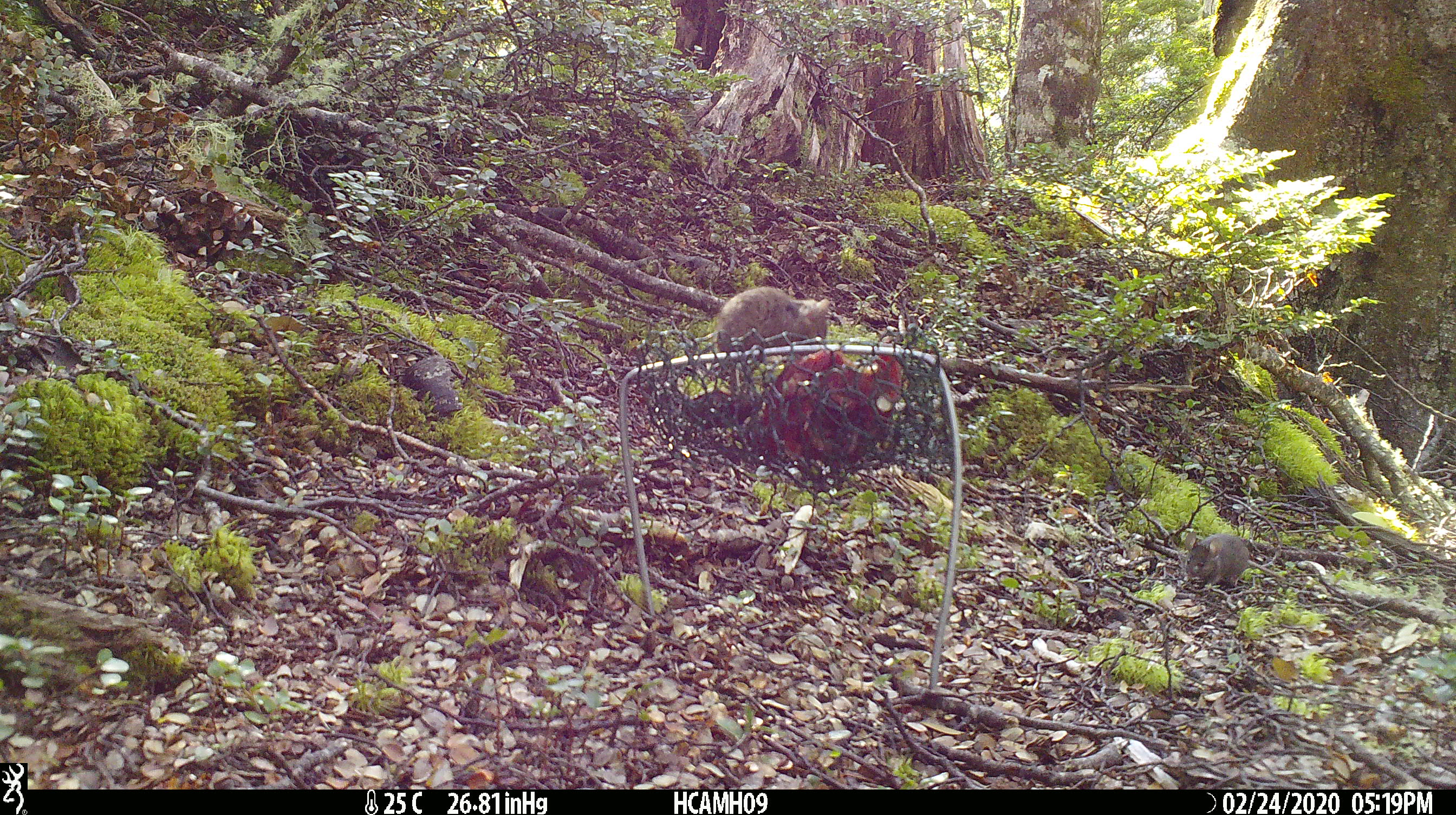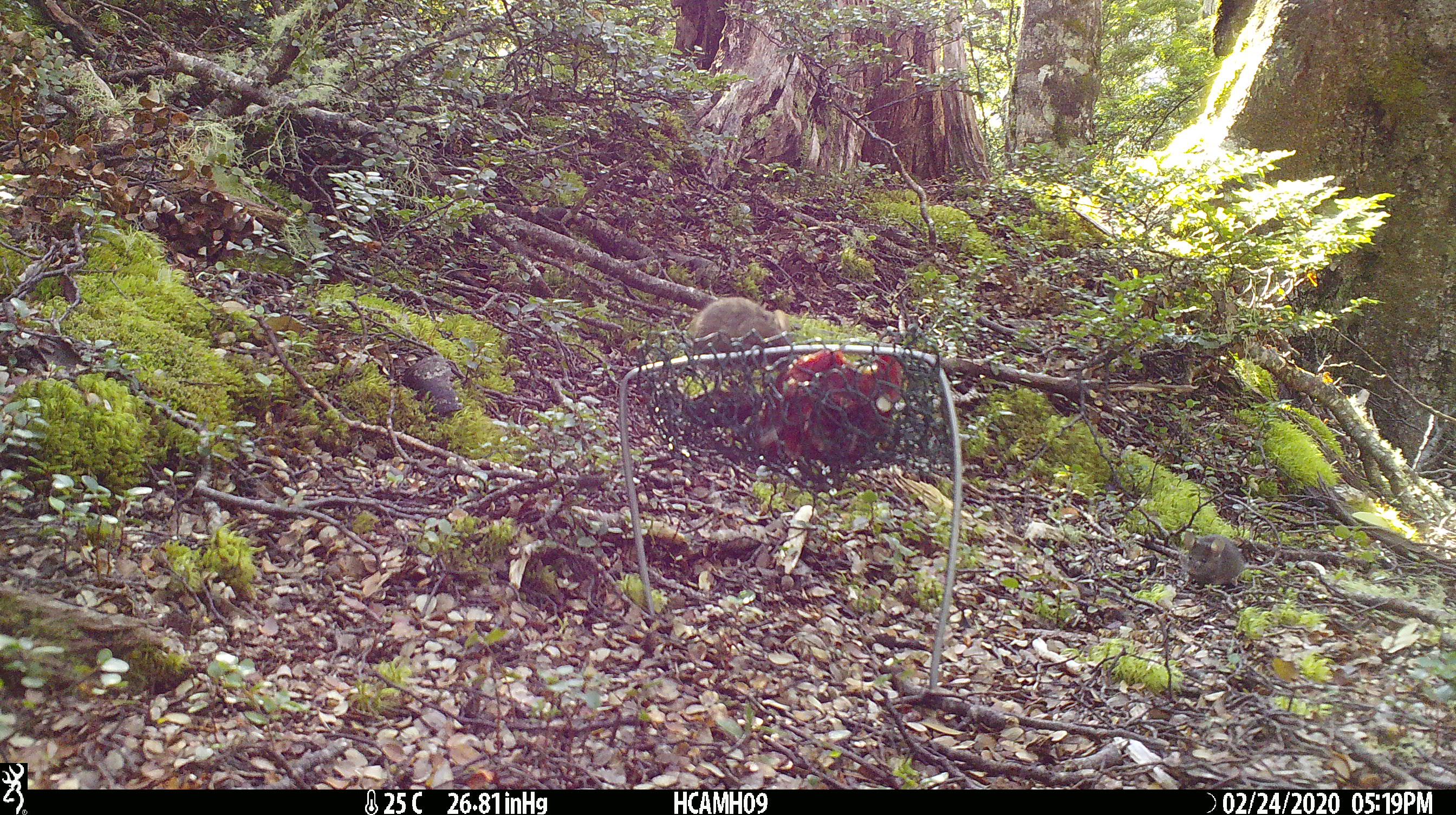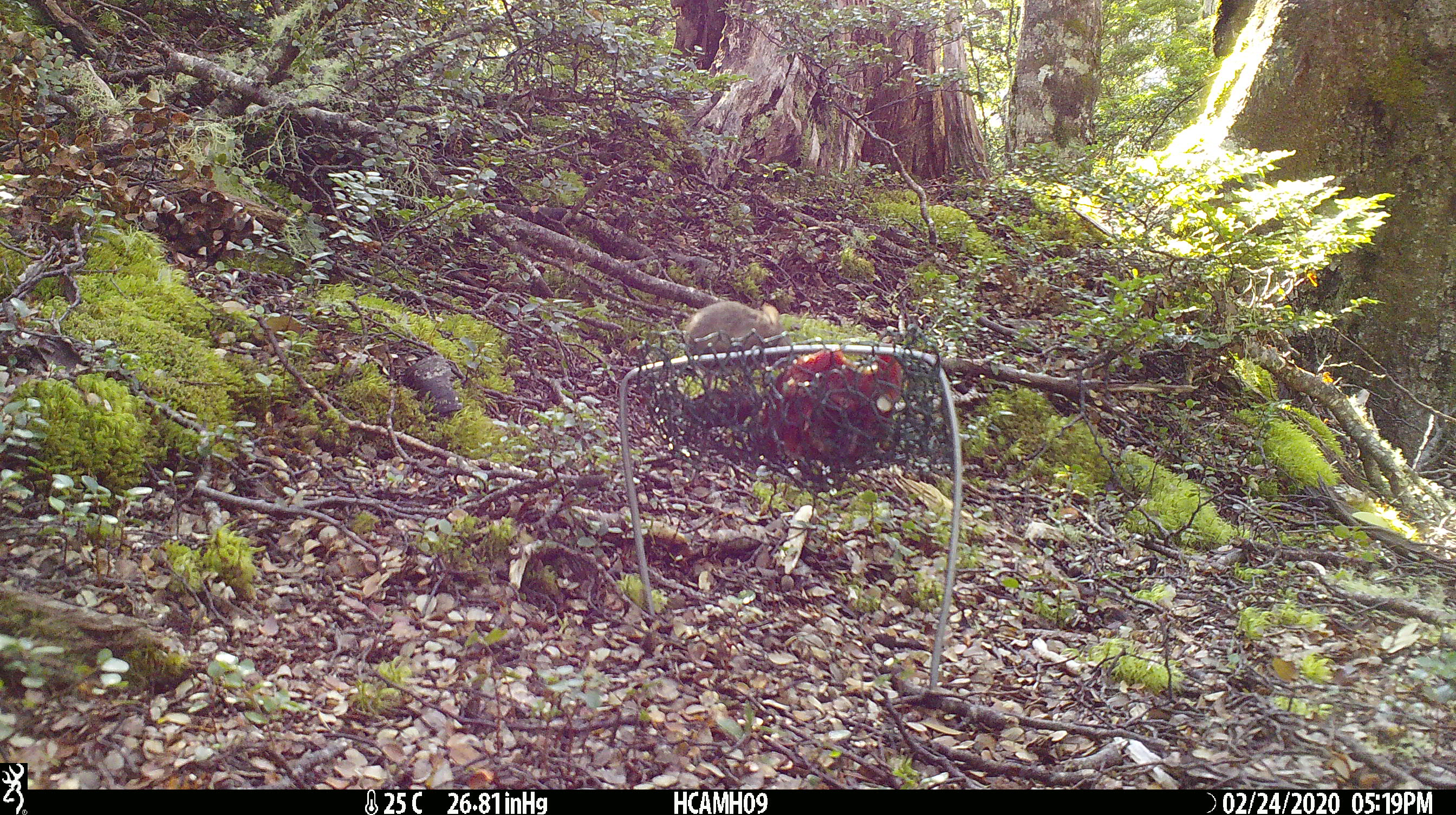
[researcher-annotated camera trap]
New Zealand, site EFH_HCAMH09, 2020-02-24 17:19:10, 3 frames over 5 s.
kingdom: Animalia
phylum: Chordata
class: Mammalia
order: Rodentia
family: Muridae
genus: Mus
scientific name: Mus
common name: mouse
Mouse (Mus).